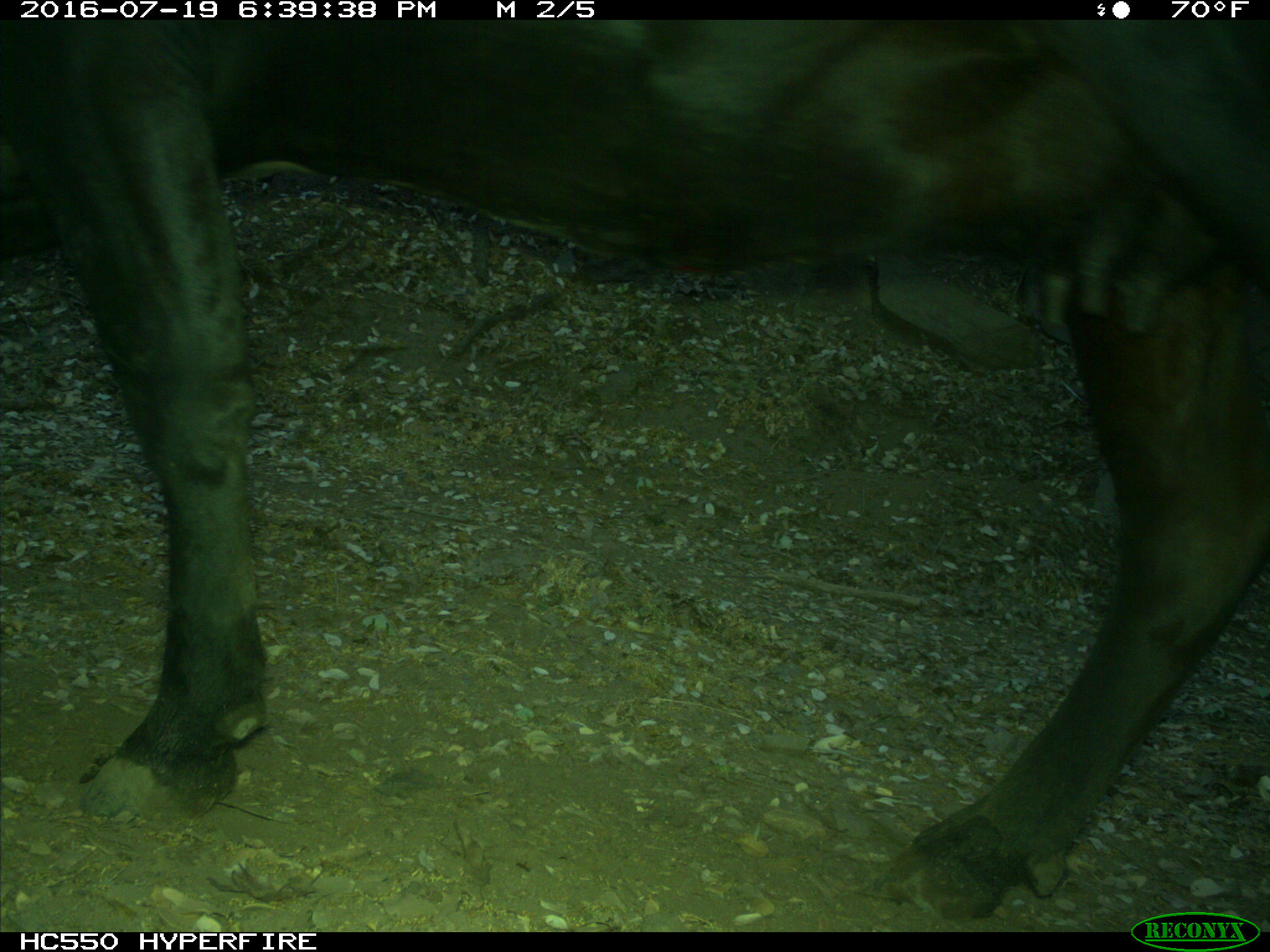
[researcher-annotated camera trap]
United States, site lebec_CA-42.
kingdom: Animalia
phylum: Chordata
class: Mammalia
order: Artiodactyla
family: Bovidae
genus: Bos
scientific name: Bos taurus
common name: domestic cow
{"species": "Bos taurus (domestic cow)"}